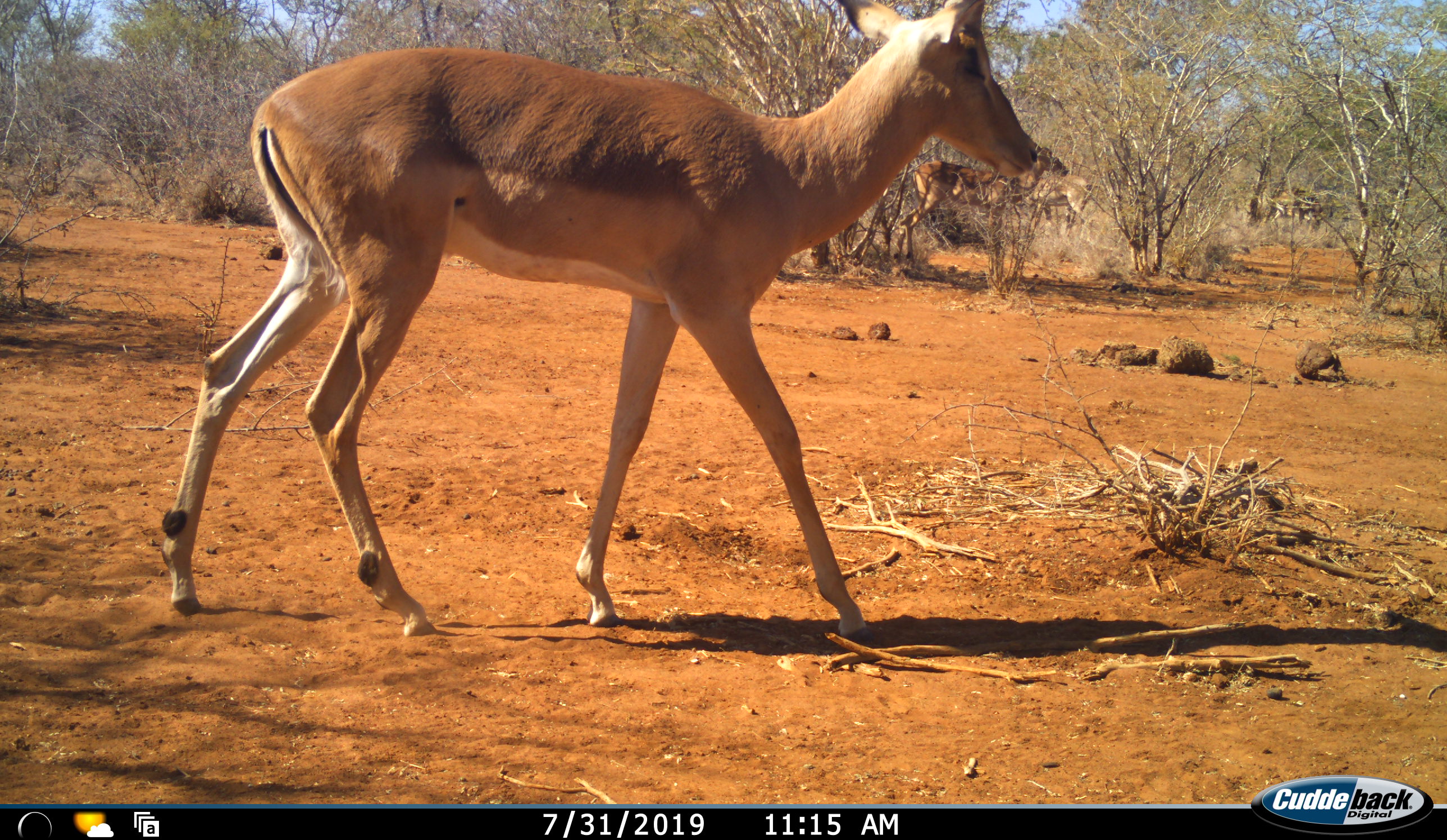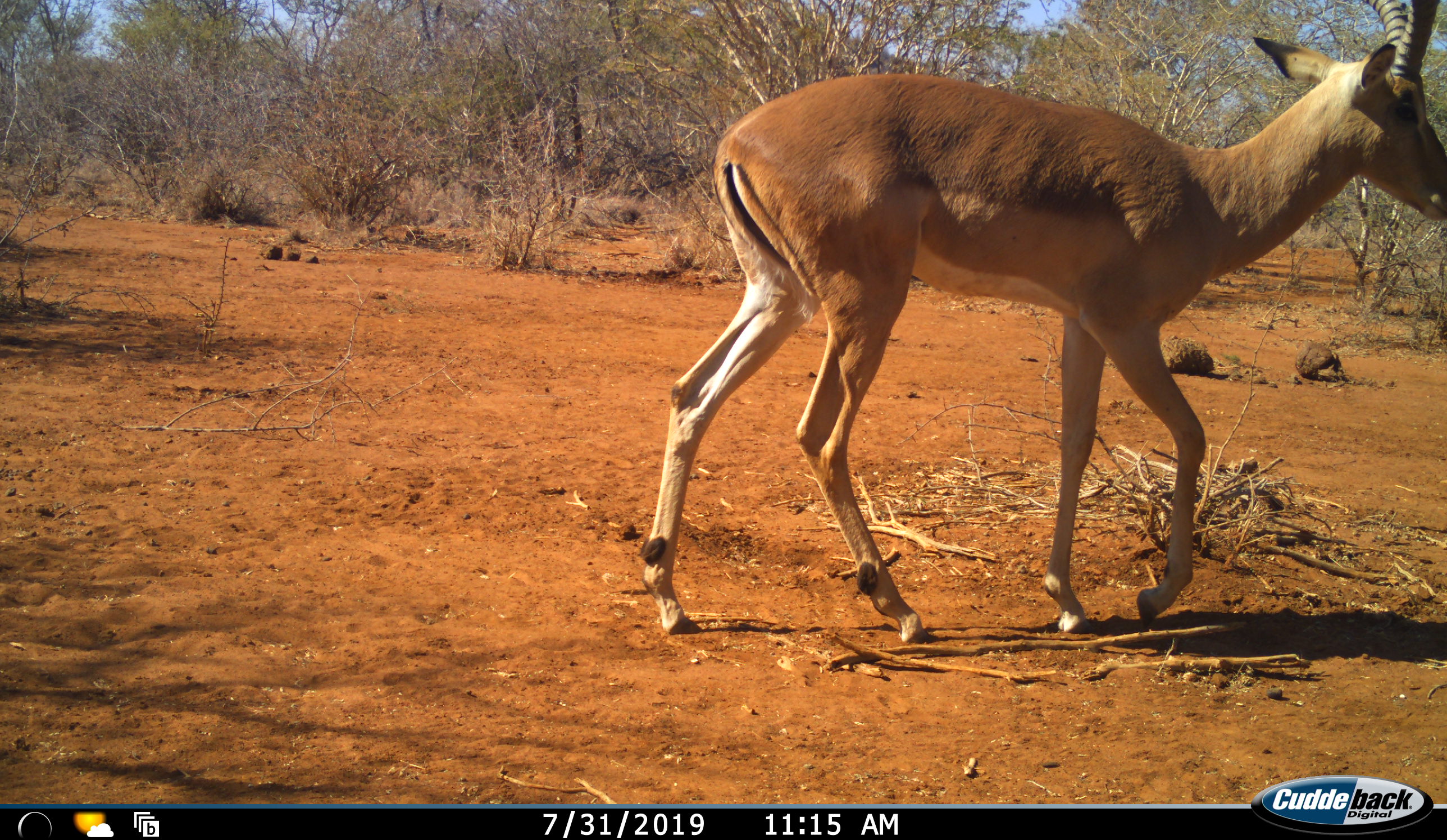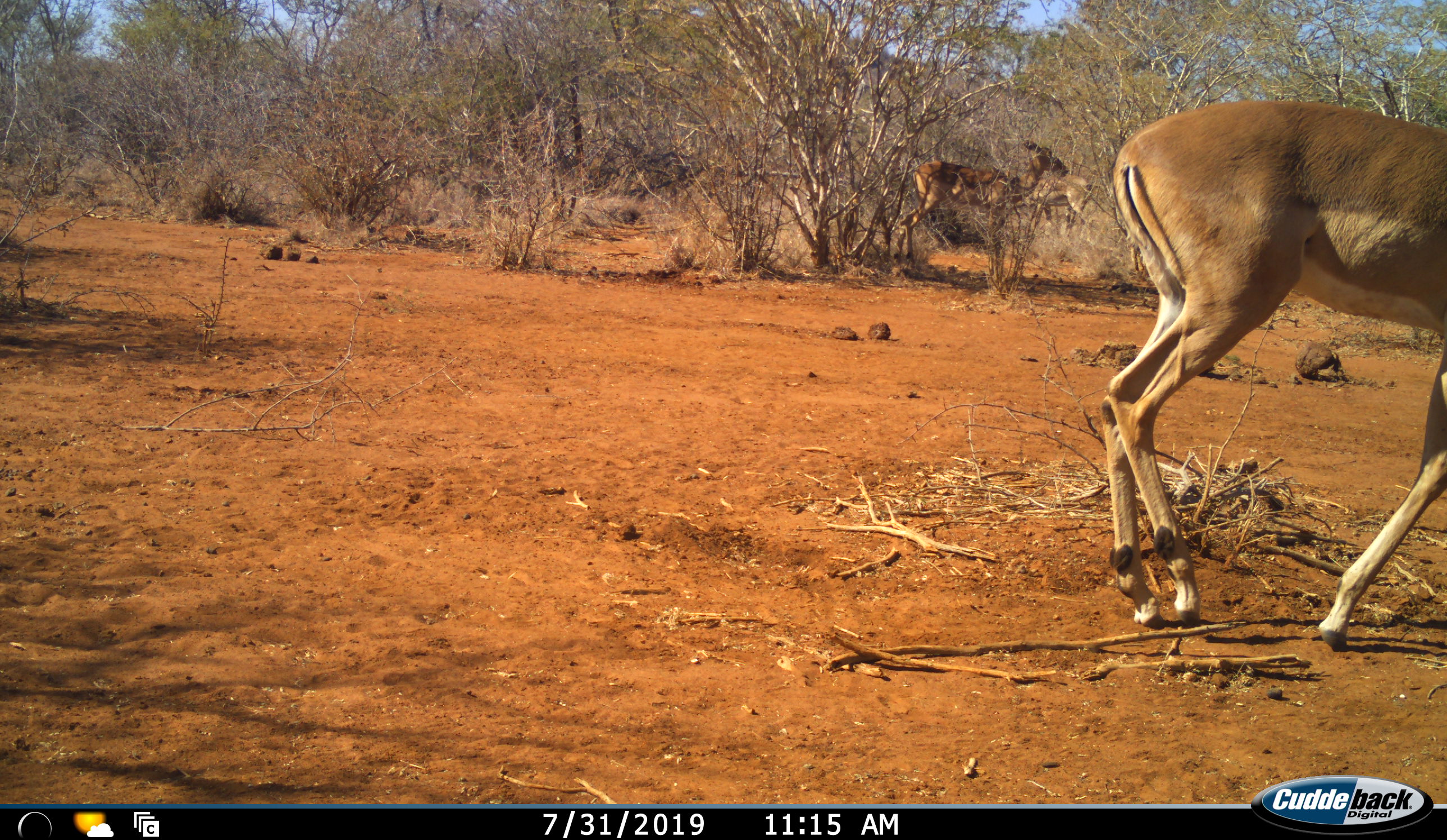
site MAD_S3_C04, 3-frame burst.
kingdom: Animalia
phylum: Chordata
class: Mammalia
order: Artiodactyla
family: Bovidae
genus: Aepyceros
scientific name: Aepyceros melampus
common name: impala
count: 3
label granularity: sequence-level